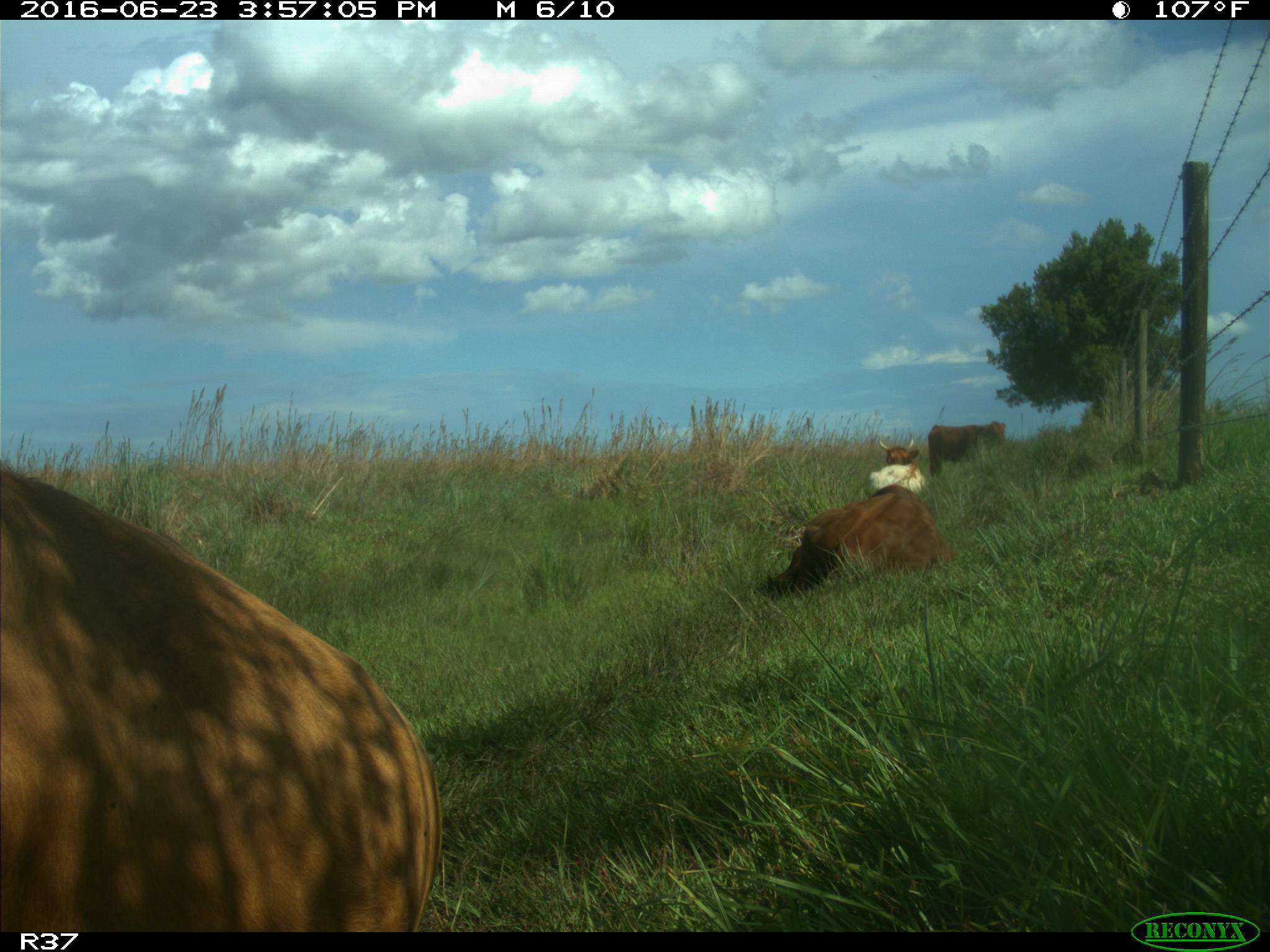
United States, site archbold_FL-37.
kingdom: Animalia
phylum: Chordata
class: Mammalia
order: Artiodactyla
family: Bovidae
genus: Bos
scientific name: Bos taurus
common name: domestic cow